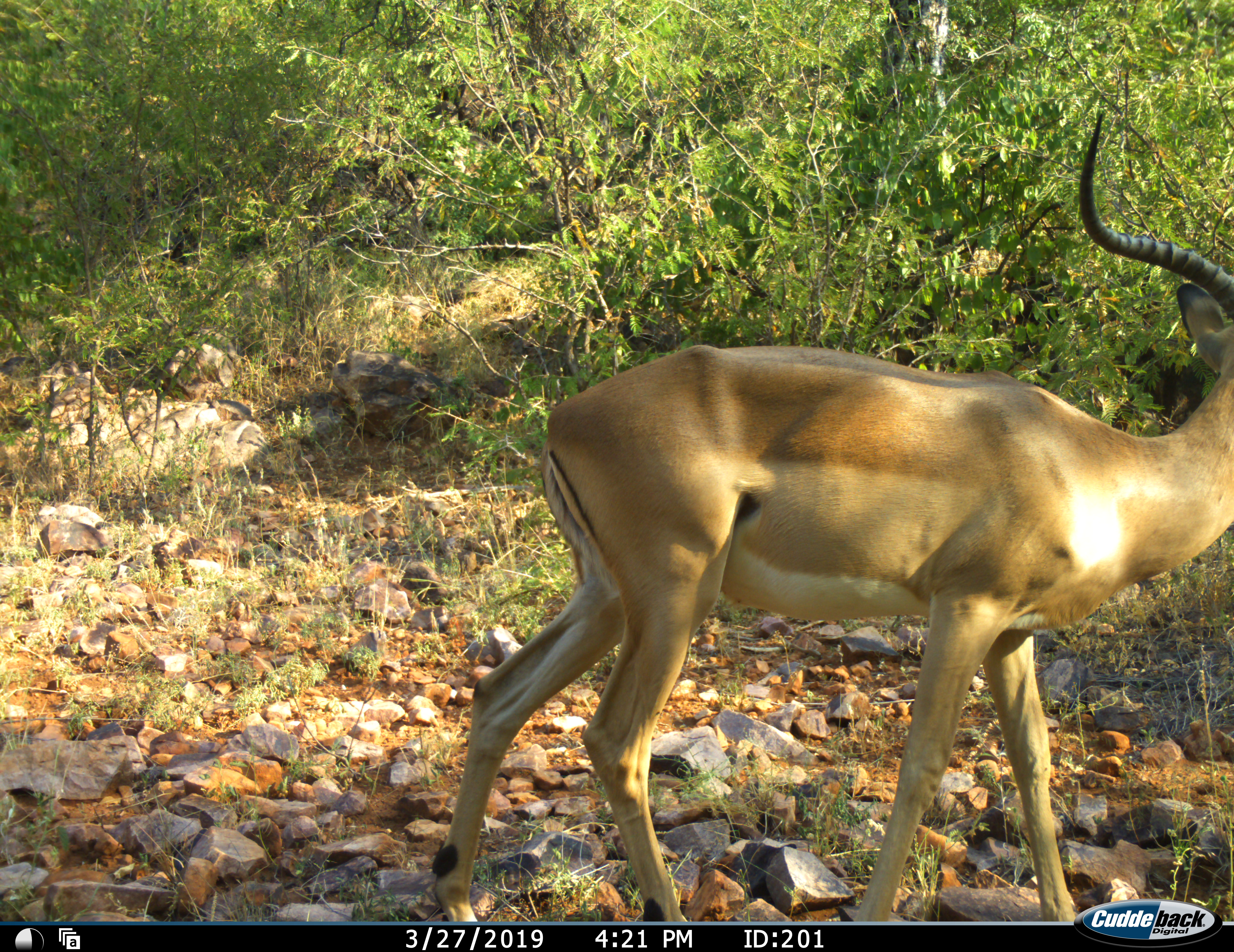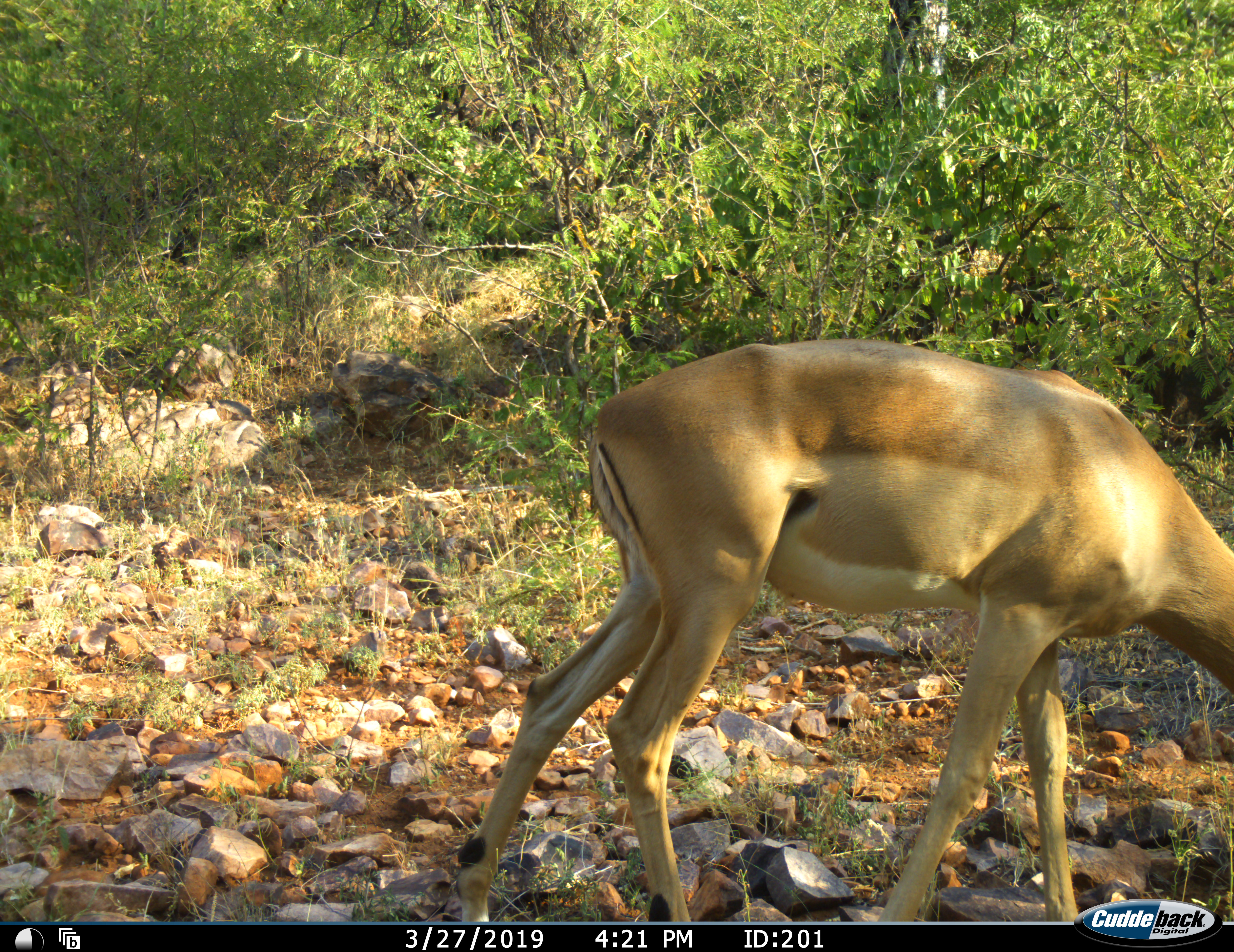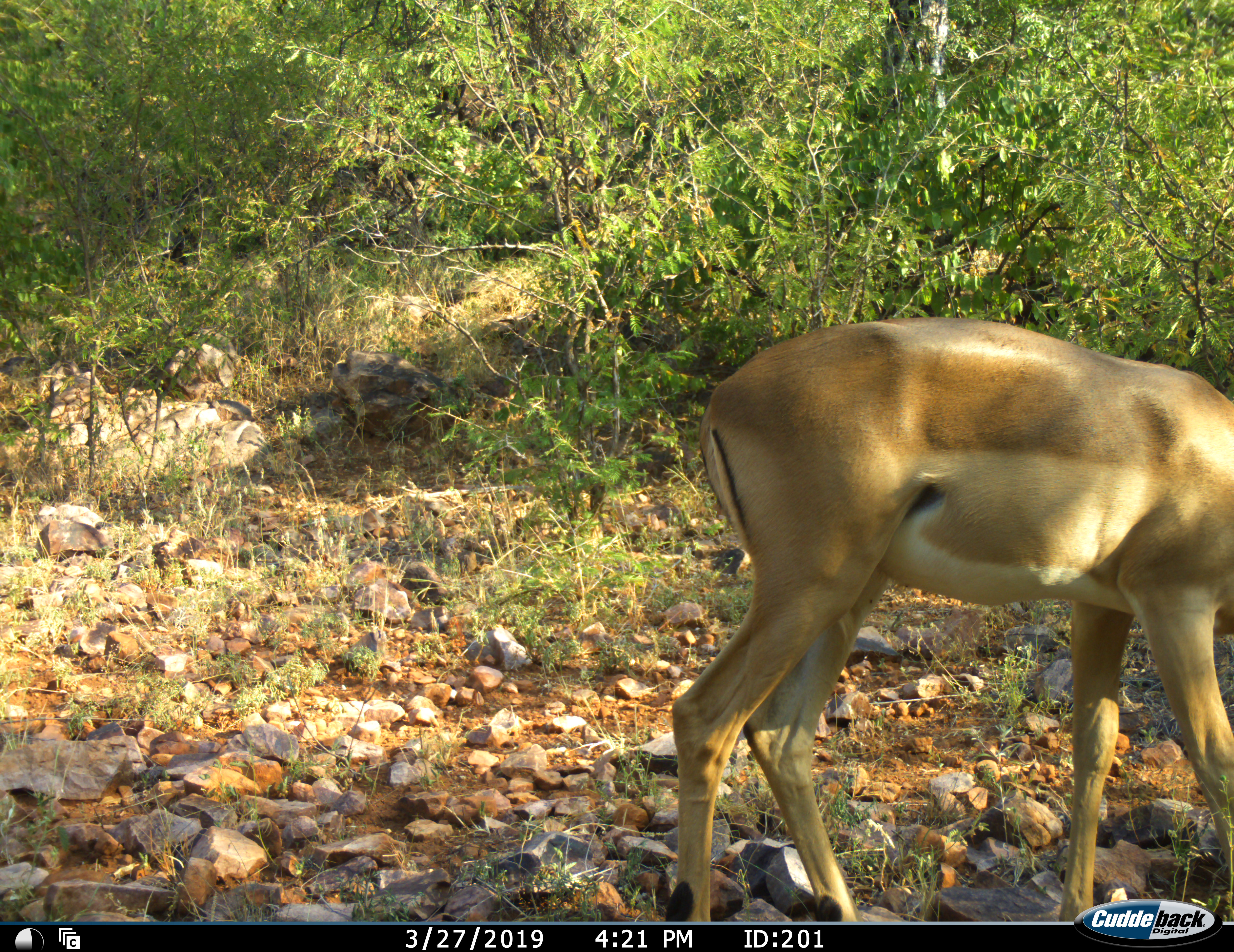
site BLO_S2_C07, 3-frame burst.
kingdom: Animalia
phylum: Chordata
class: Mammalia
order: Artiodactyla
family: Bovidae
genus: Aepyceros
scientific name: Aepyceros melampus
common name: impala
Impala (Aepyceros melampus), count 1. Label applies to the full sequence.